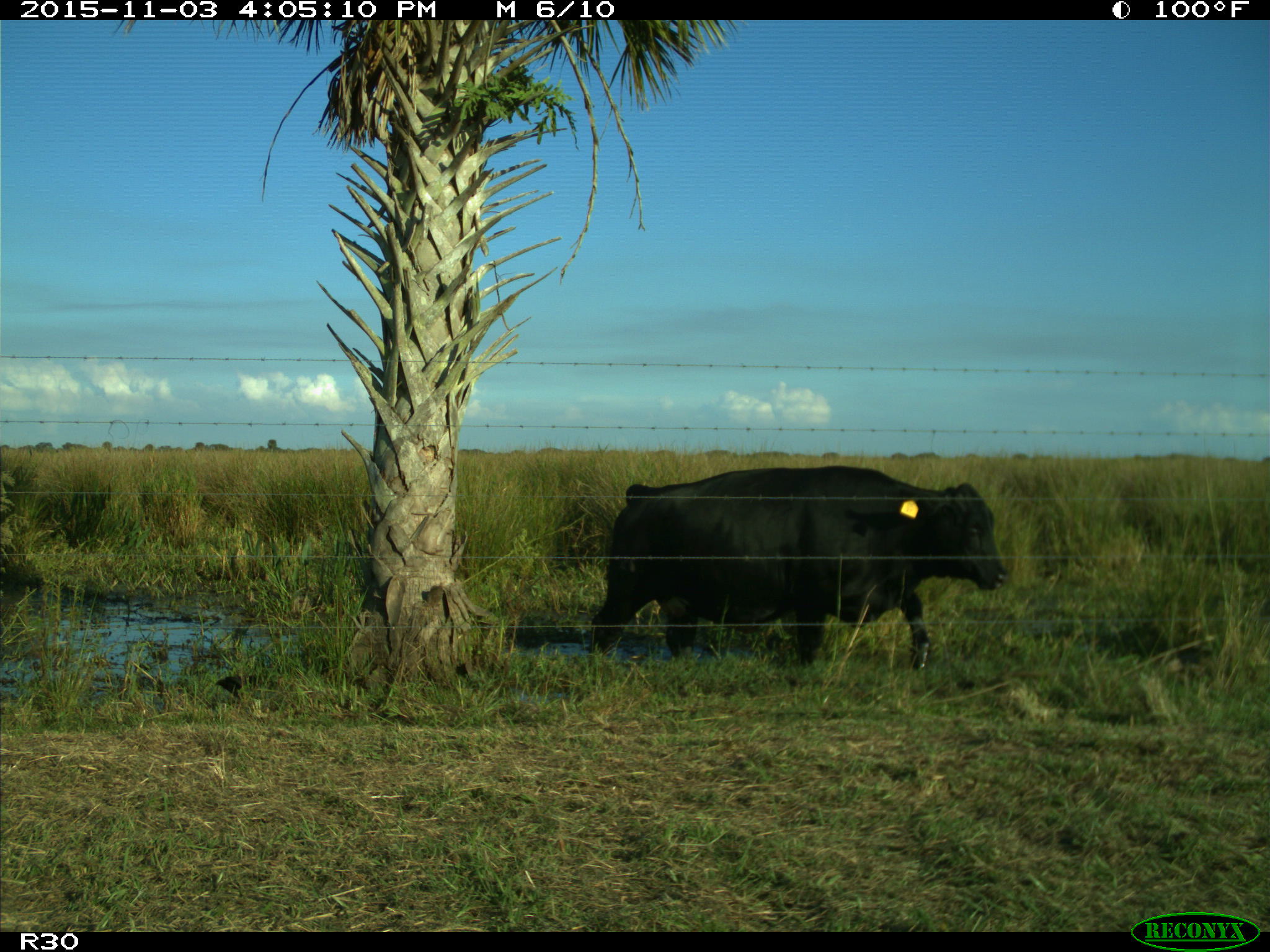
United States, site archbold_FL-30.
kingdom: Animalia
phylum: Chordata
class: Mammalia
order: Artiodactyla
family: Bovidae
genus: Bos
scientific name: Bos taurus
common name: domestic cow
Bos taurus (domestic cow).